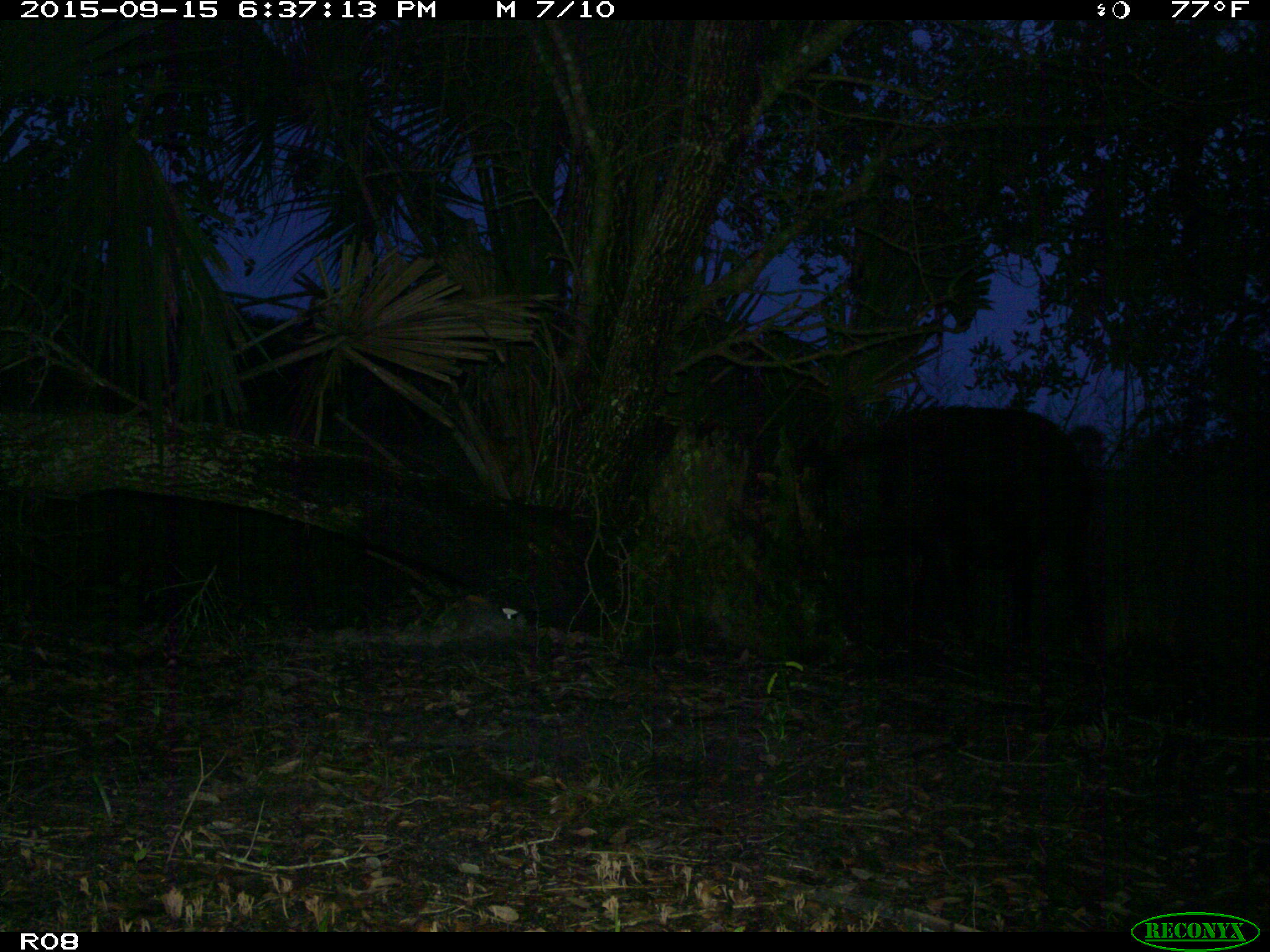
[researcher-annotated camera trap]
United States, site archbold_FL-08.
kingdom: Animalia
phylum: Chordata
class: Mammalia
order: Artiodactyla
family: Suidae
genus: Sus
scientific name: Sus scrofa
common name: wild boar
Sus scrofa (wild boar).